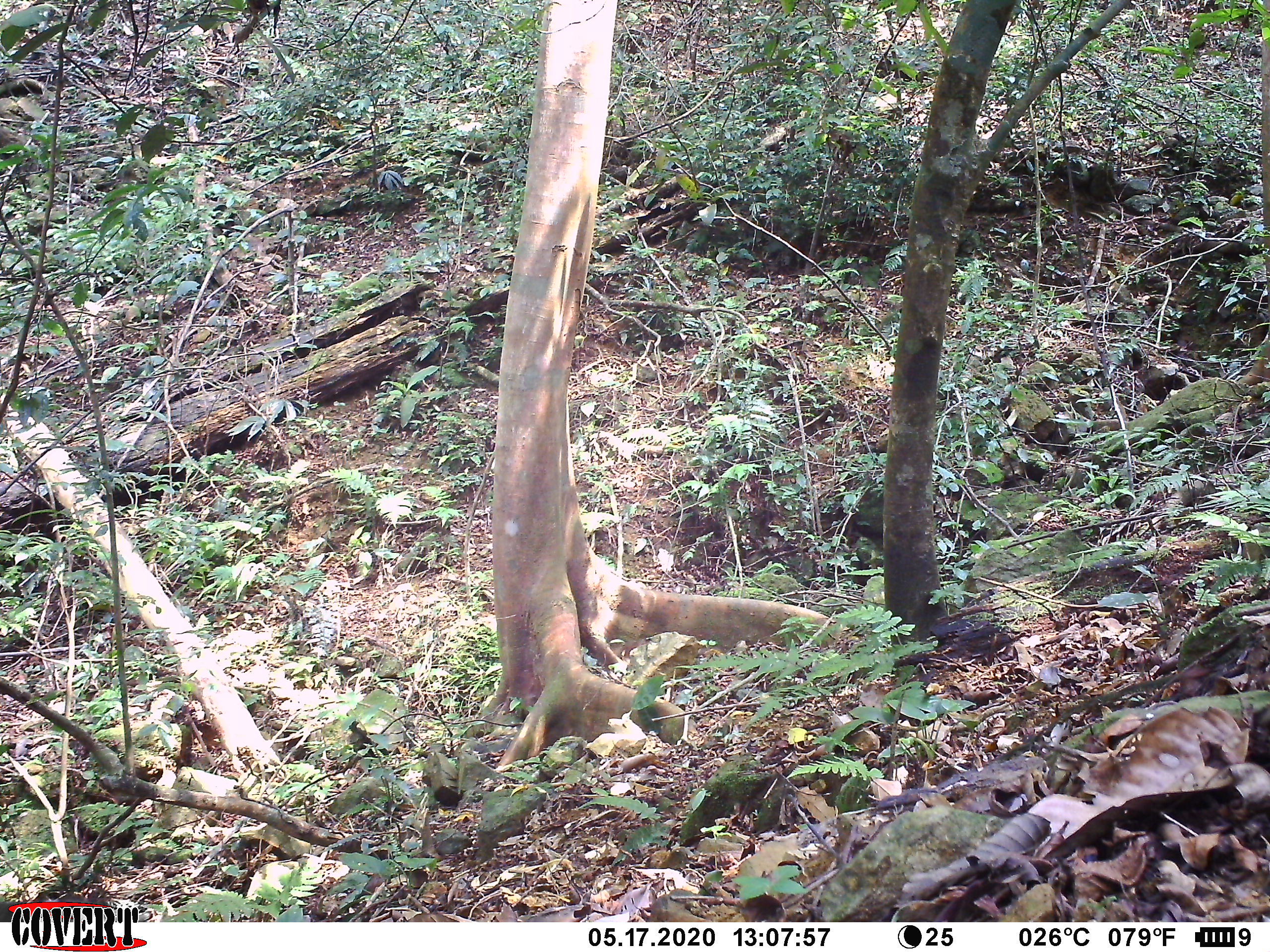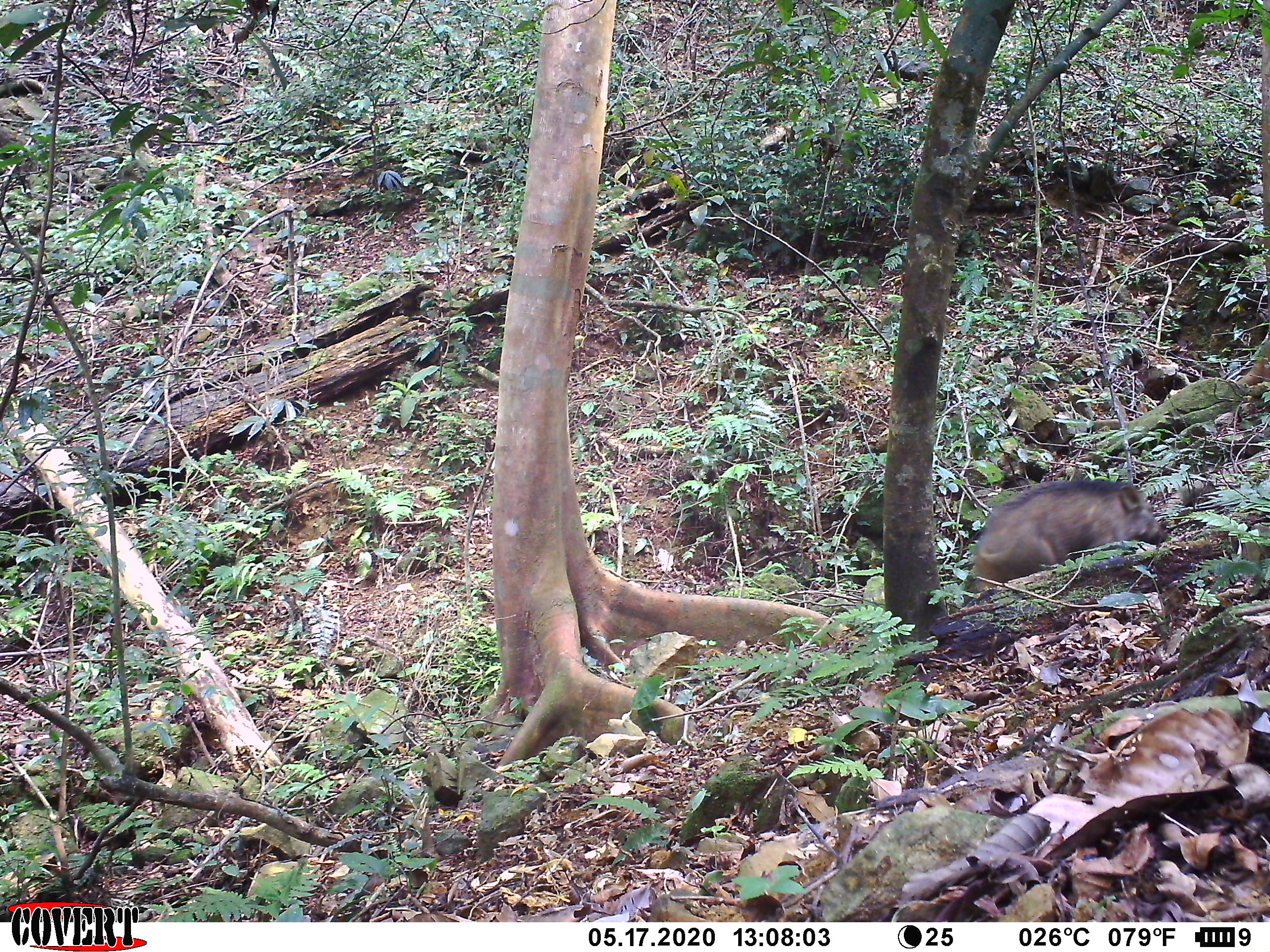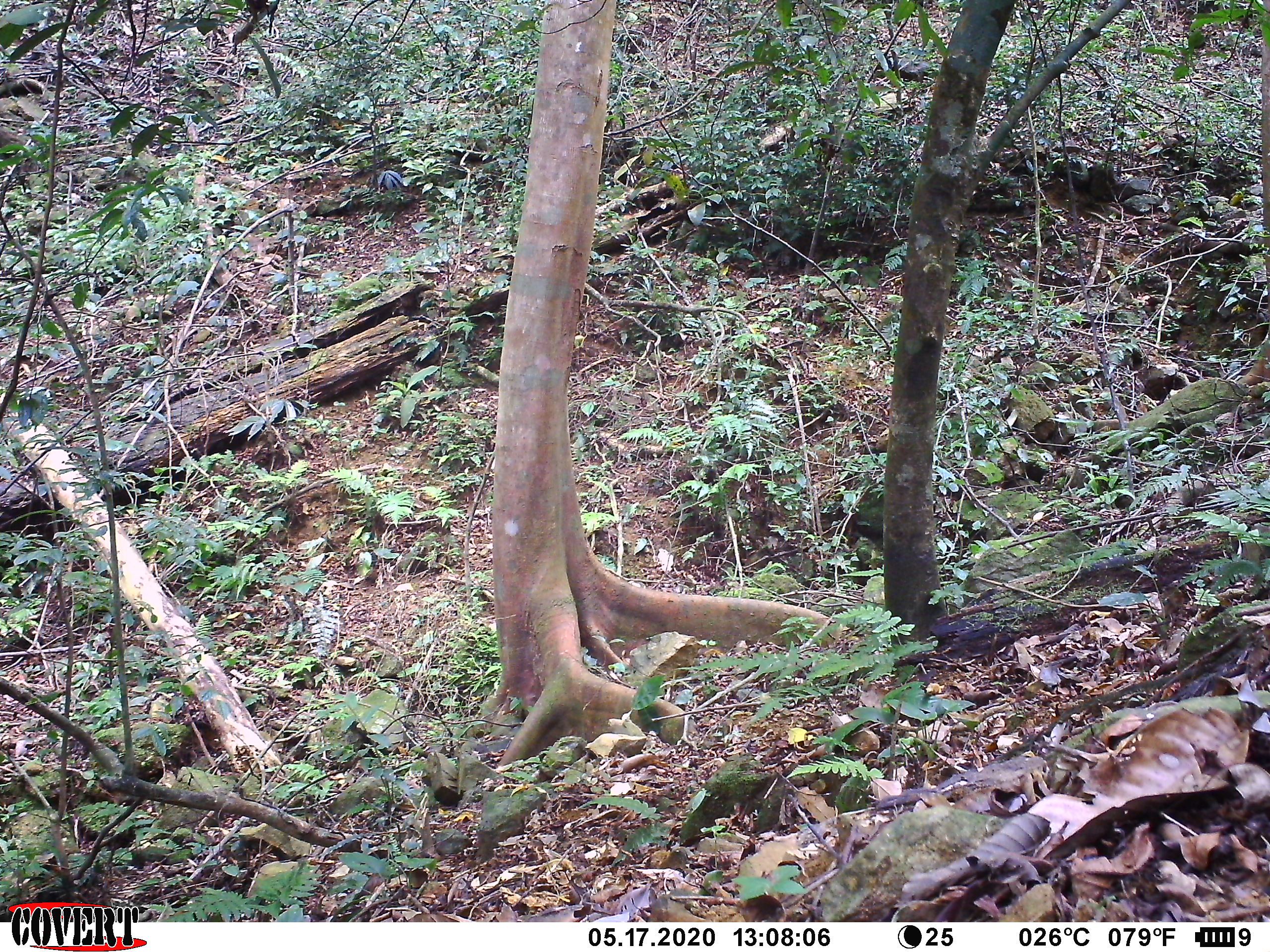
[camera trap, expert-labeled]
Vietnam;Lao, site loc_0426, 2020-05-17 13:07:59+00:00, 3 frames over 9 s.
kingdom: Animalia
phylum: Chordata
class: Mammalia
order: Artiodactyla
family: Suidae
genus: Sus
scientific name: Sus scrofa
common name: eurasian wild pig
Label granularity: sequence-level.